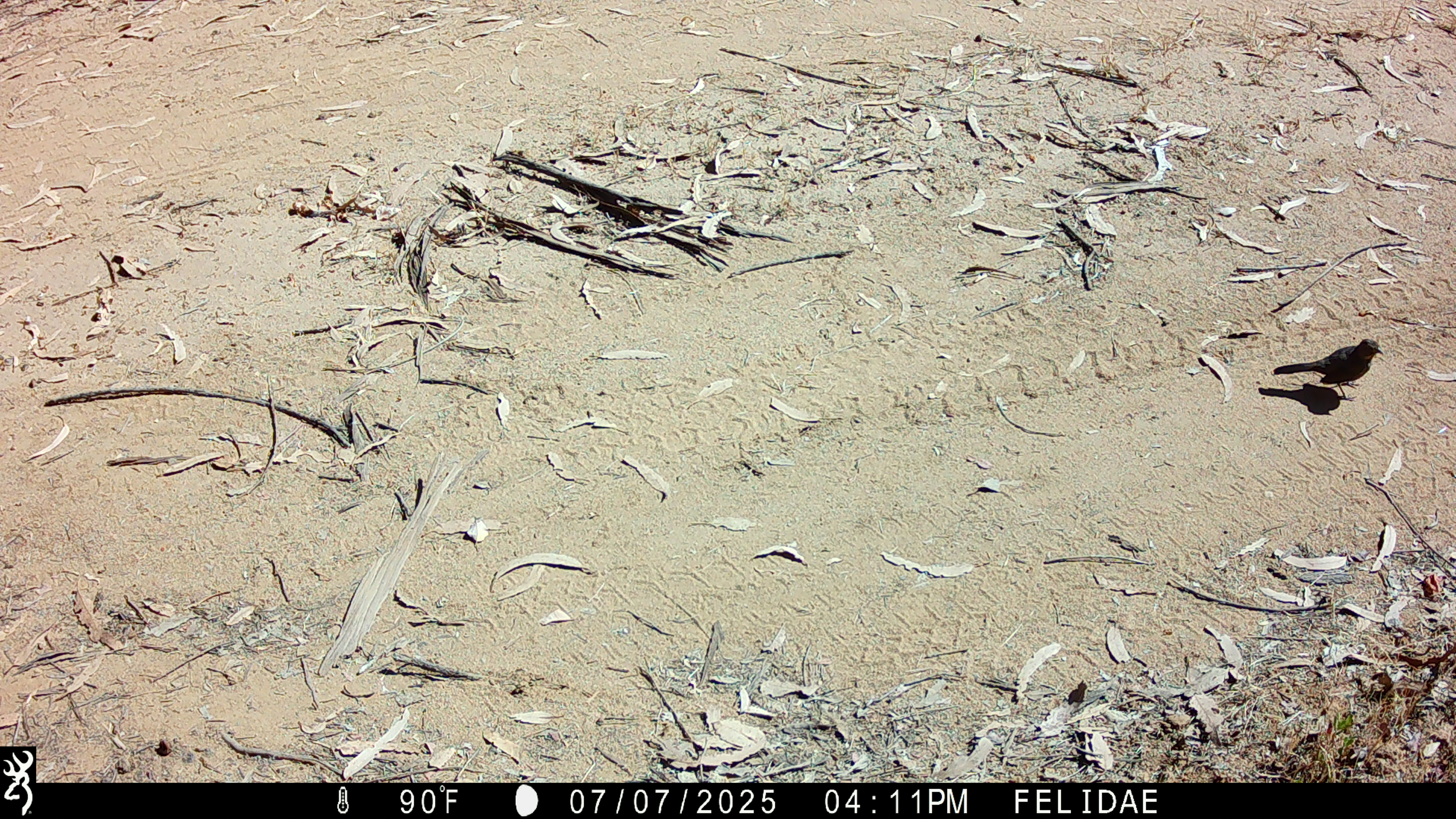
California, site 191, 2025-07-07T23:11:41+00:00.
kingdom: Animalia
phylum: Chordata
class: Aves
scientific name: Aves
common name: bird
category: unknown bird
Unknown bird (bird) (Aves).